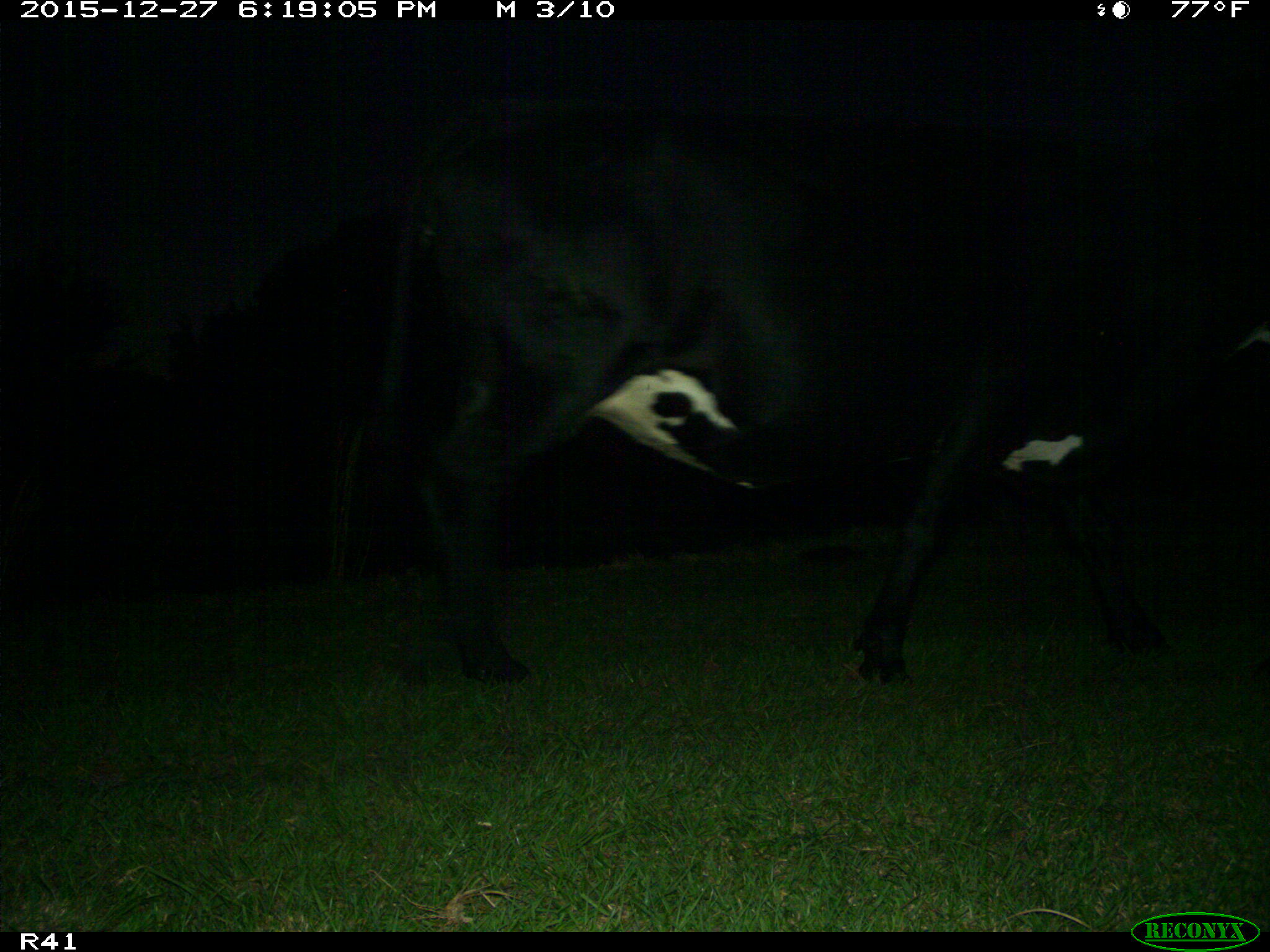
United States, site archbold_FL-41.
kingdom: Animalia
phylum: Chordata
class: Mammalia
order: Artiodactyla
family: Bovidae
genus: Bos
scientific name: Bos taurus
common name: domestic cow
Bos taurus (domestic cow).